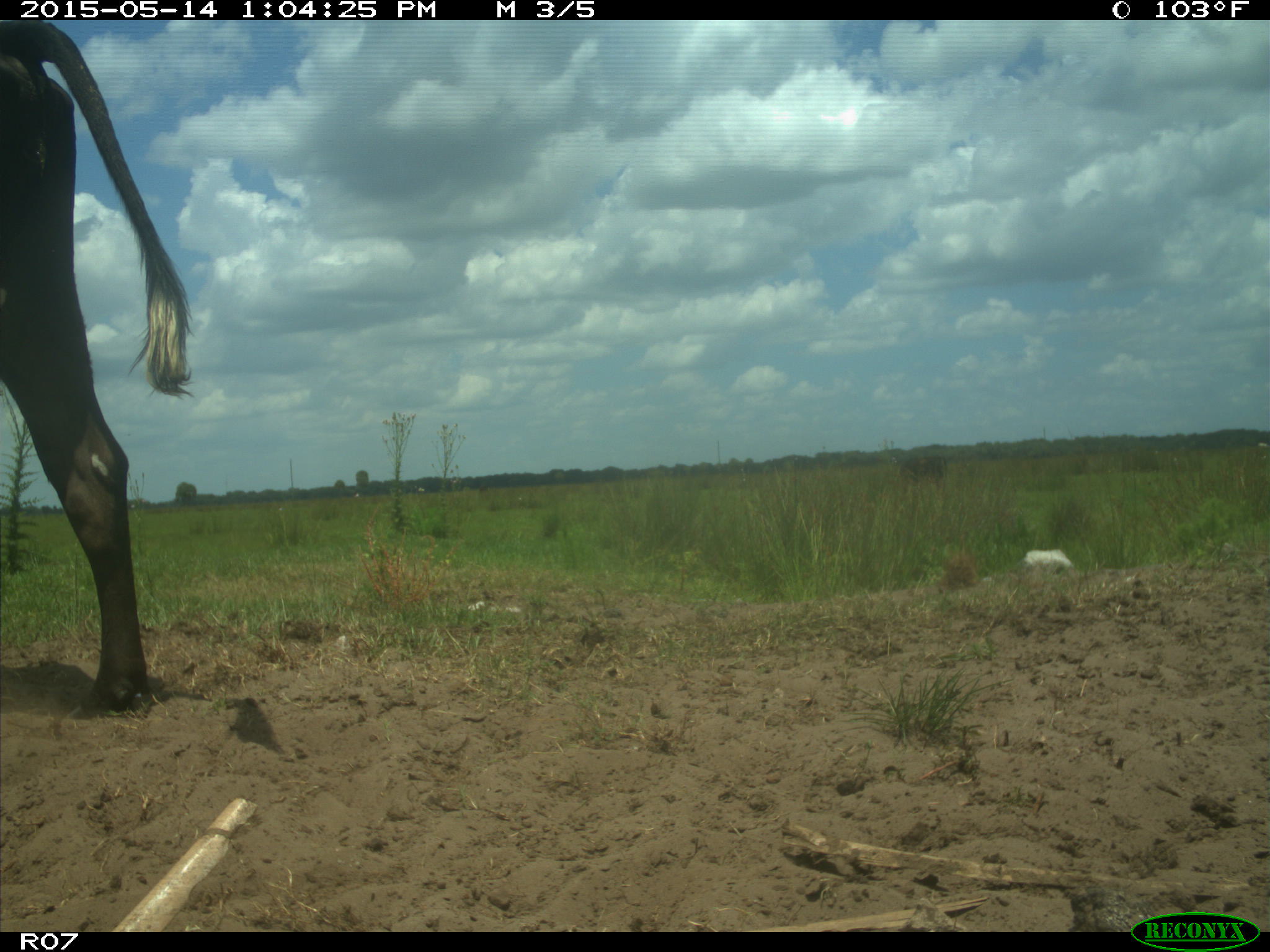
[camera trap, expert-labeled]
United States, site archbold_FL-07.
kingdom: Animalia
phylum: Chordata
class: Mammalia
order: Artiodactyla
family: Bovidae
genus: Bos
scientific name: Bos taurus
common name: domestic cow